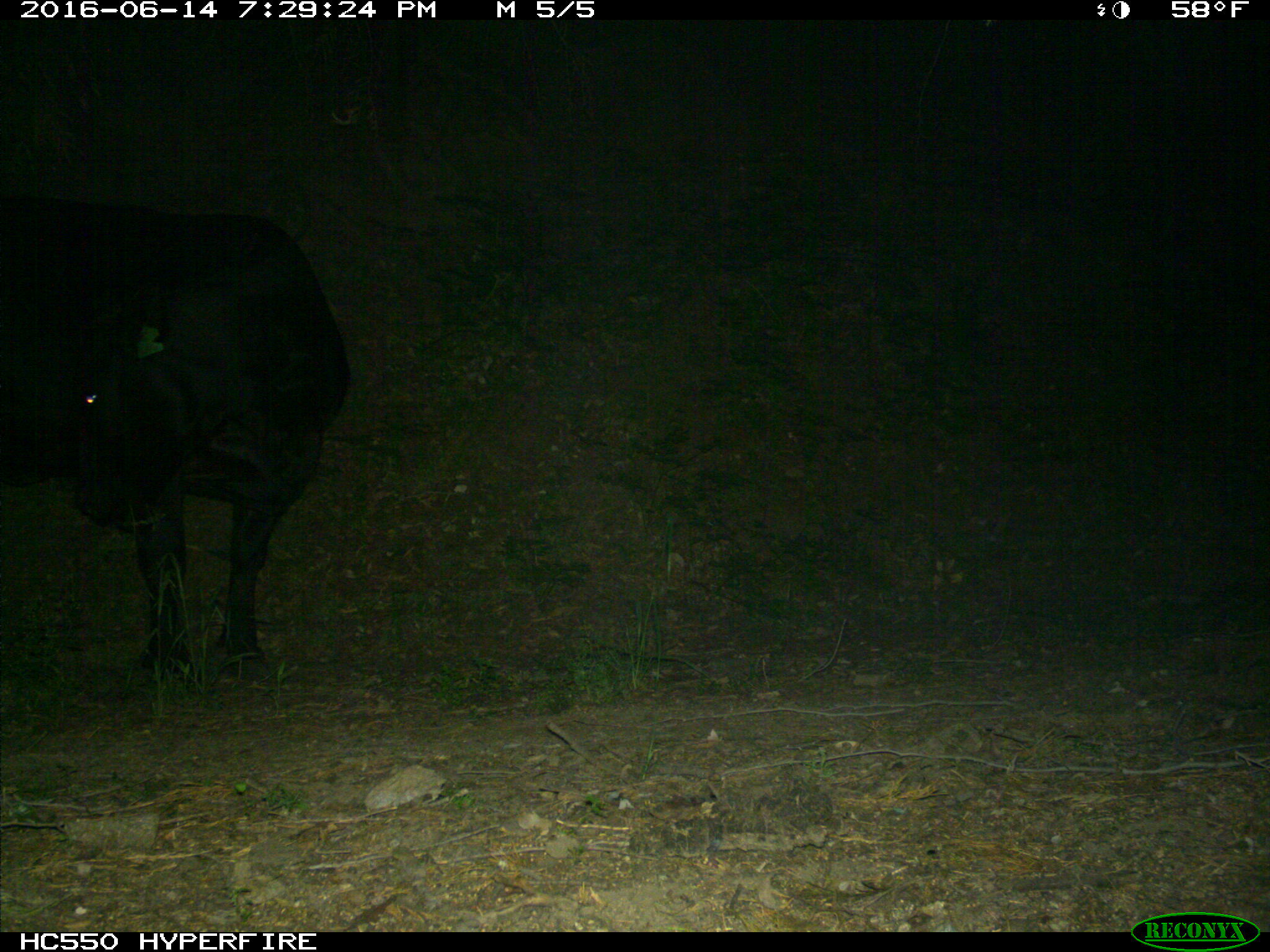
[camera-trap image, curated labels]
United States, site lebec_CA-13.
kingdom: Animalia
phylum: Chordata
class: Mammalia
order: Artiodactyla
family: Bovidae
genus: Bos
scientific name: Bos taurus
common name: domestic cow